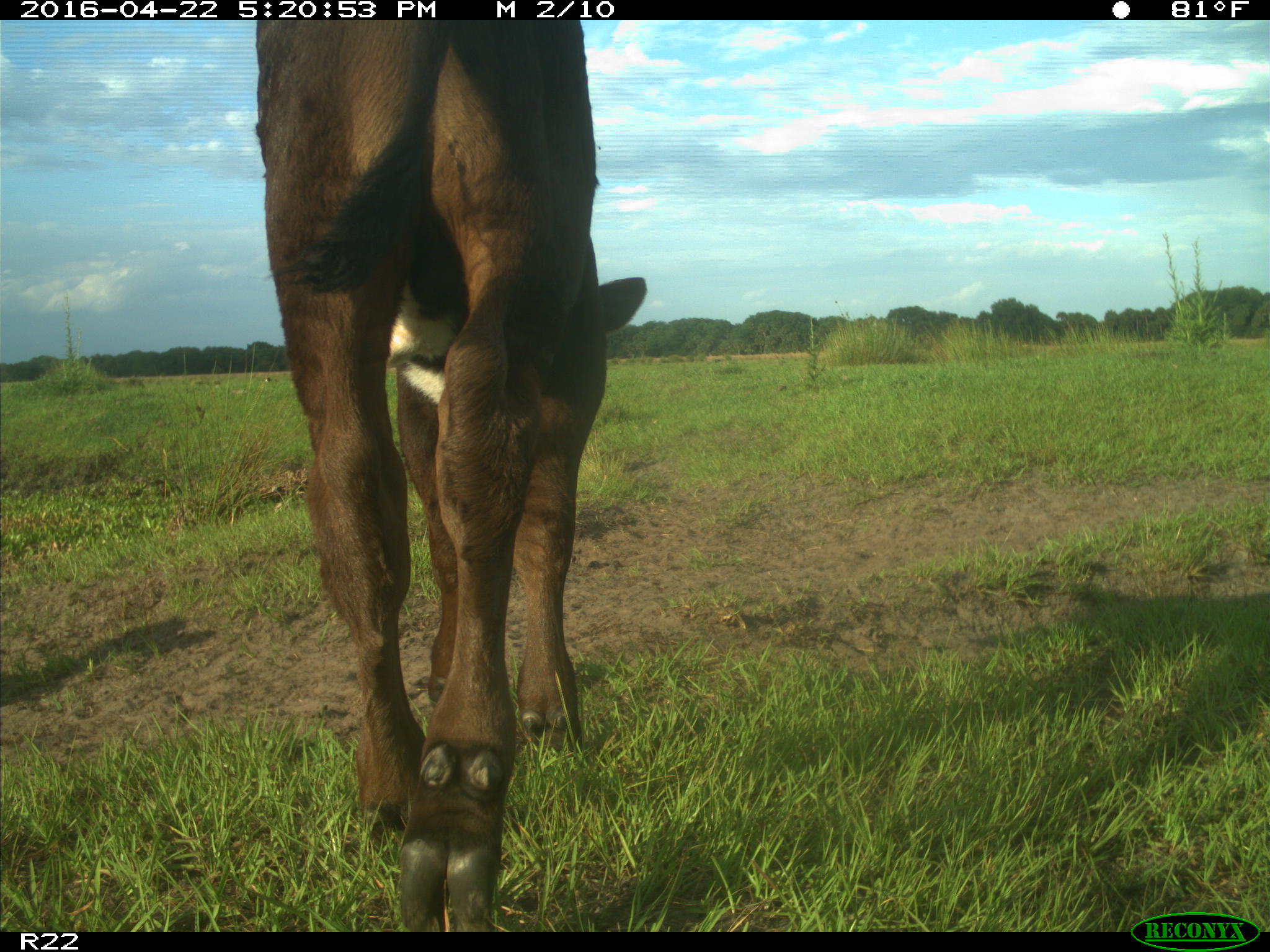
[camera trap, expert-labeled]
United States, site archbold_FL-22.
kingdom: Animalia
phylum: Chordata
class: Mammalia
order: Artiodactyla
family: Bovidae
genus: Bos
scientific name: Bos taurus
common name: domestic cow